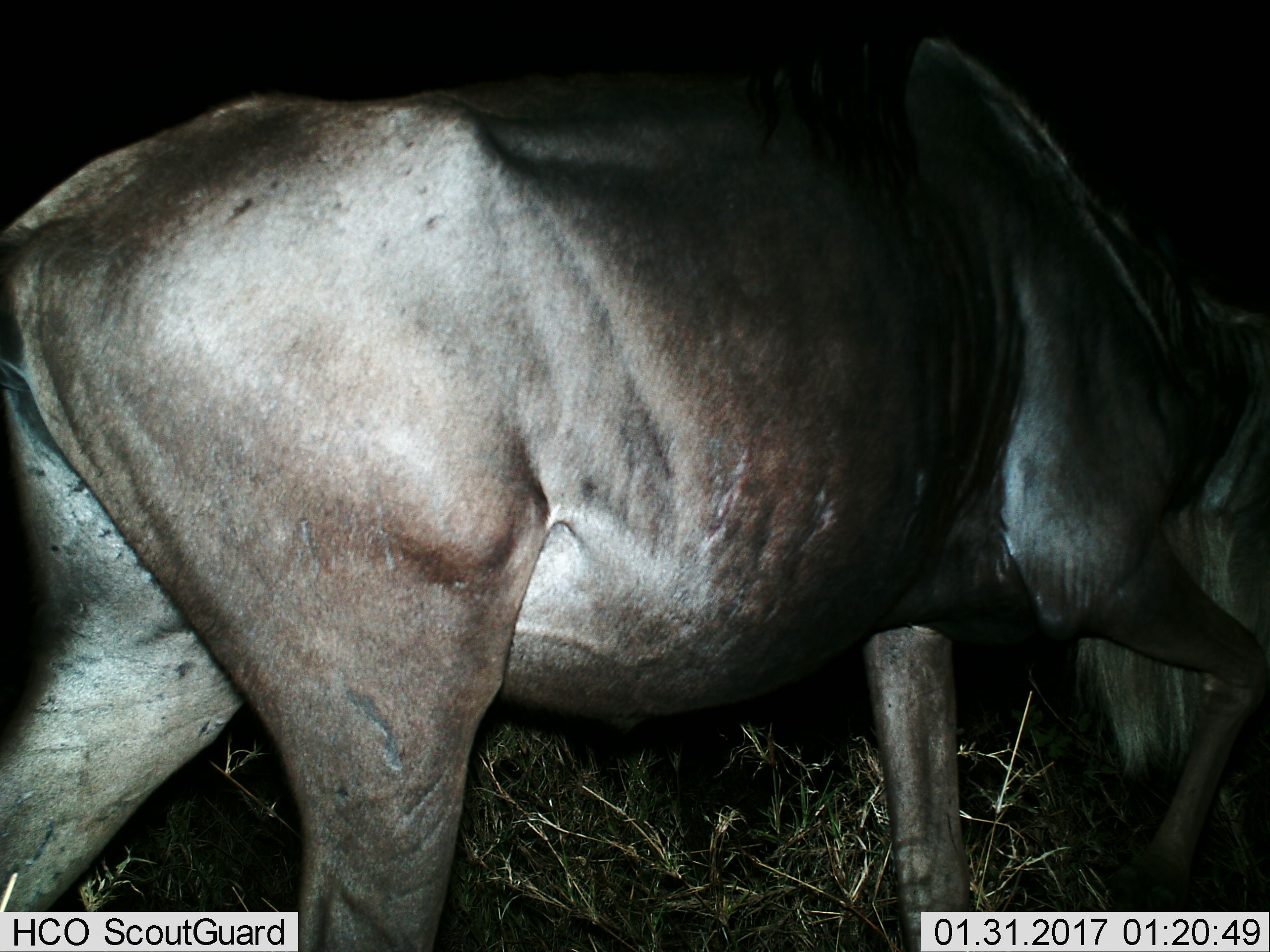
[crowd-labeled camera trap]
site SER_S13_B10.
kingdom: Animalia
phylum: Chordata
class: Mammalia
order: Artiodactyla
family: Bovidae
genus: Connochaetes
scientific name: Connochaetes taurinus taurinus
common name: blue wildebeest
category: wildebeestblue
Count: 1.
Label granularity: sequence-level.